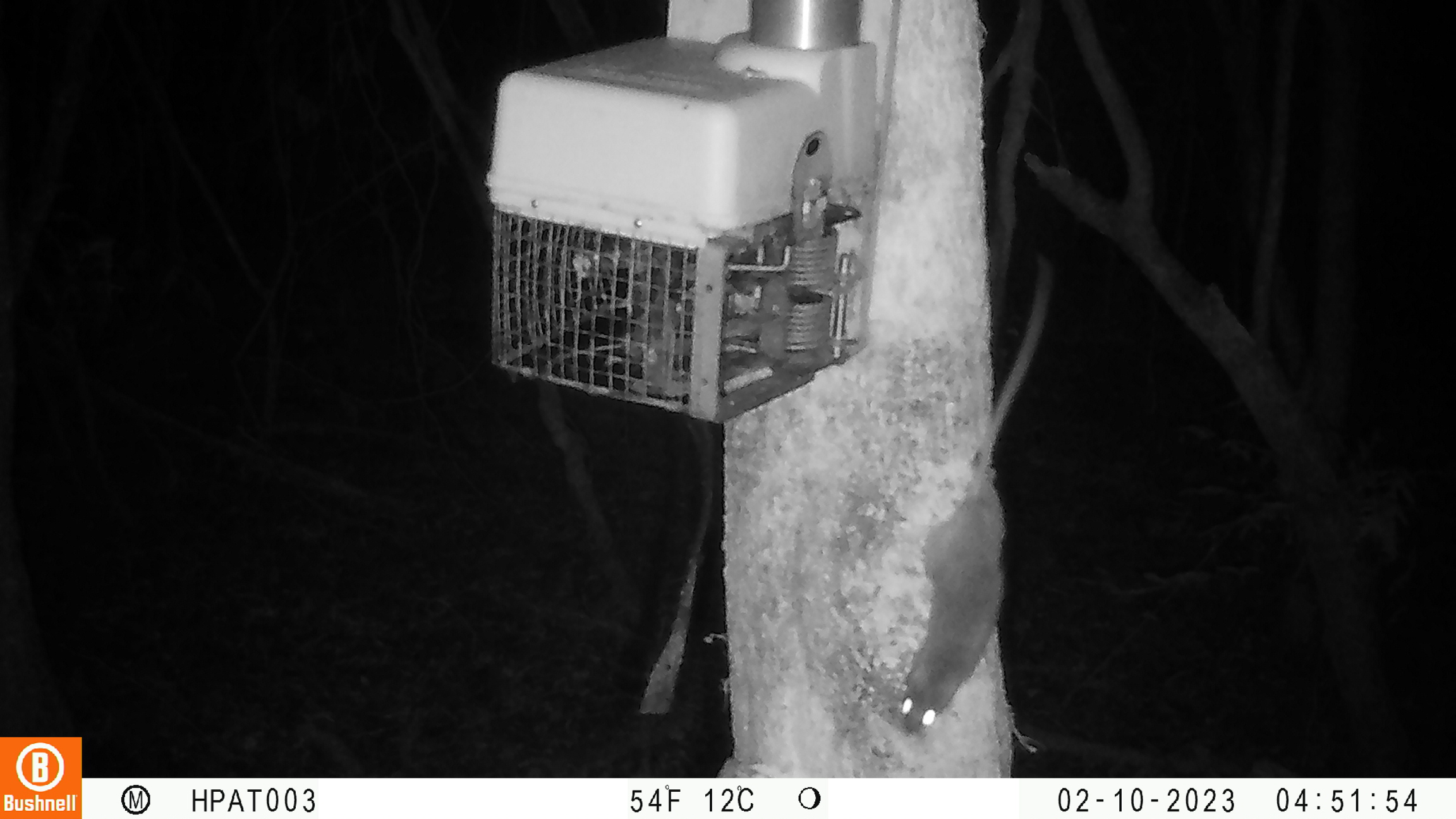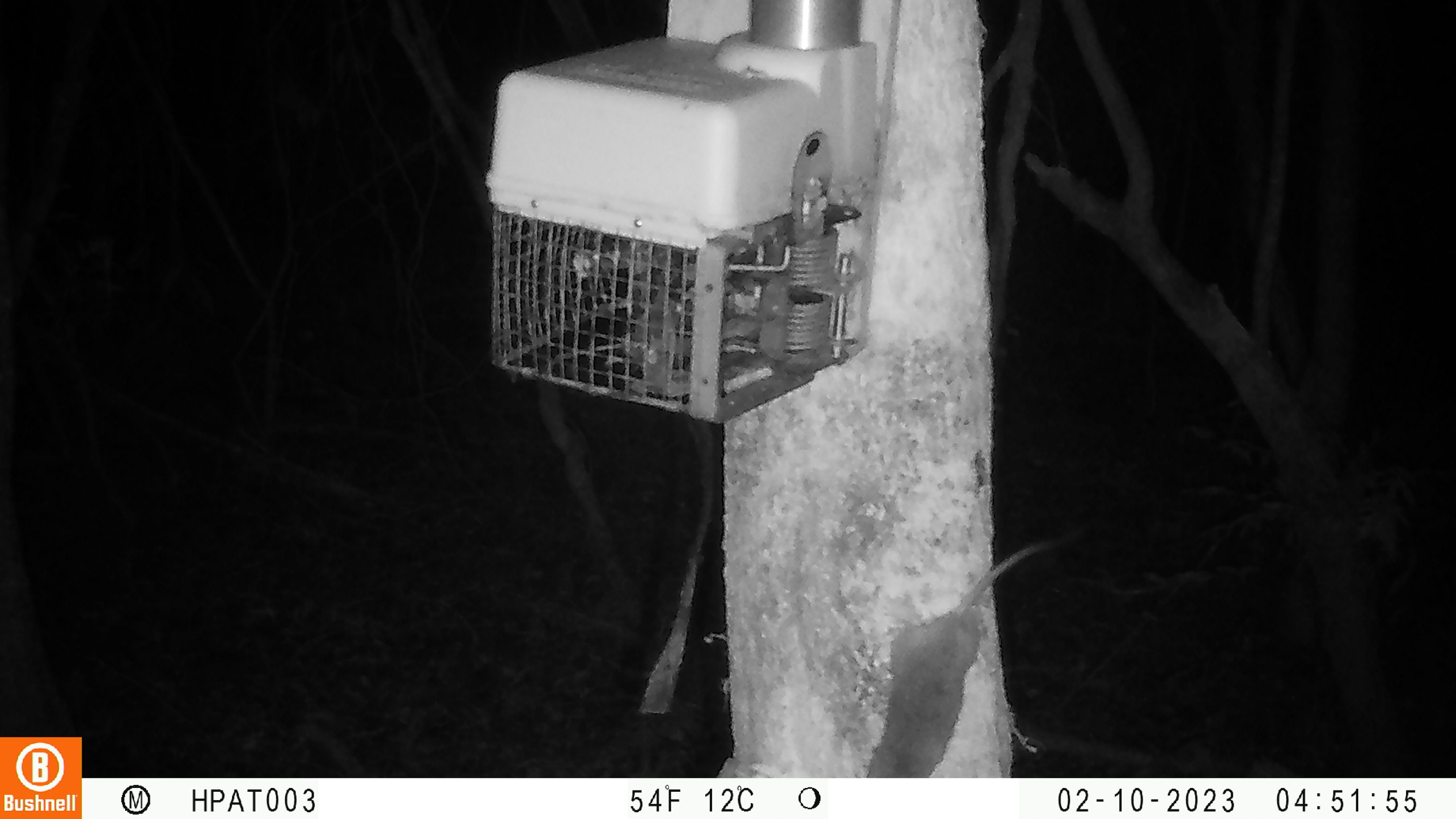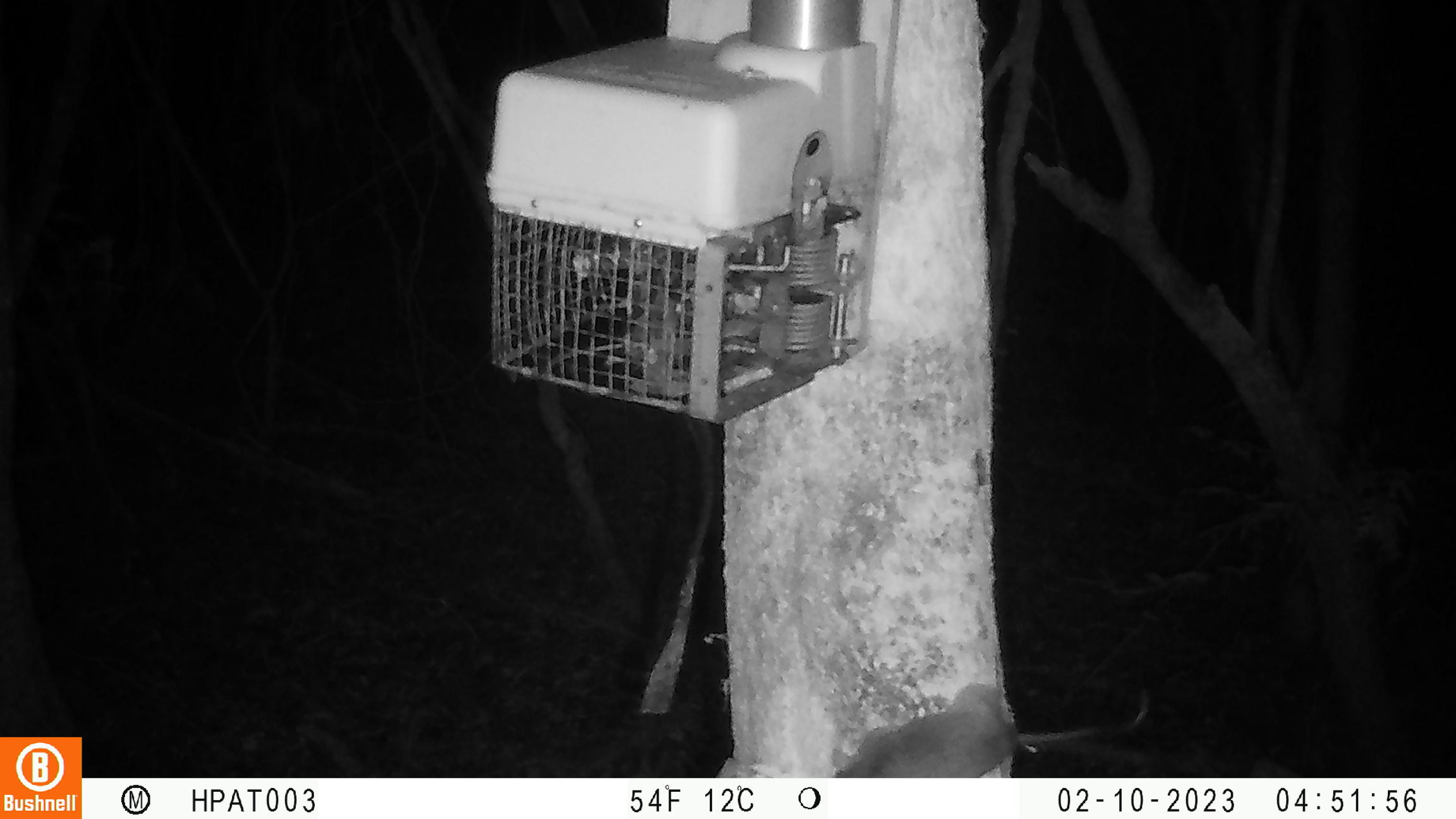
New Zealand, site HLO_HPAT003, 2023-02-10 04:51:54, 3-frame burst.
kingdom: Animalia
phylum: Chordata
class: Mammalia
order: Rodentia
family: Muridae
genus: Rattus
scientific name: Rattus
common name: rat